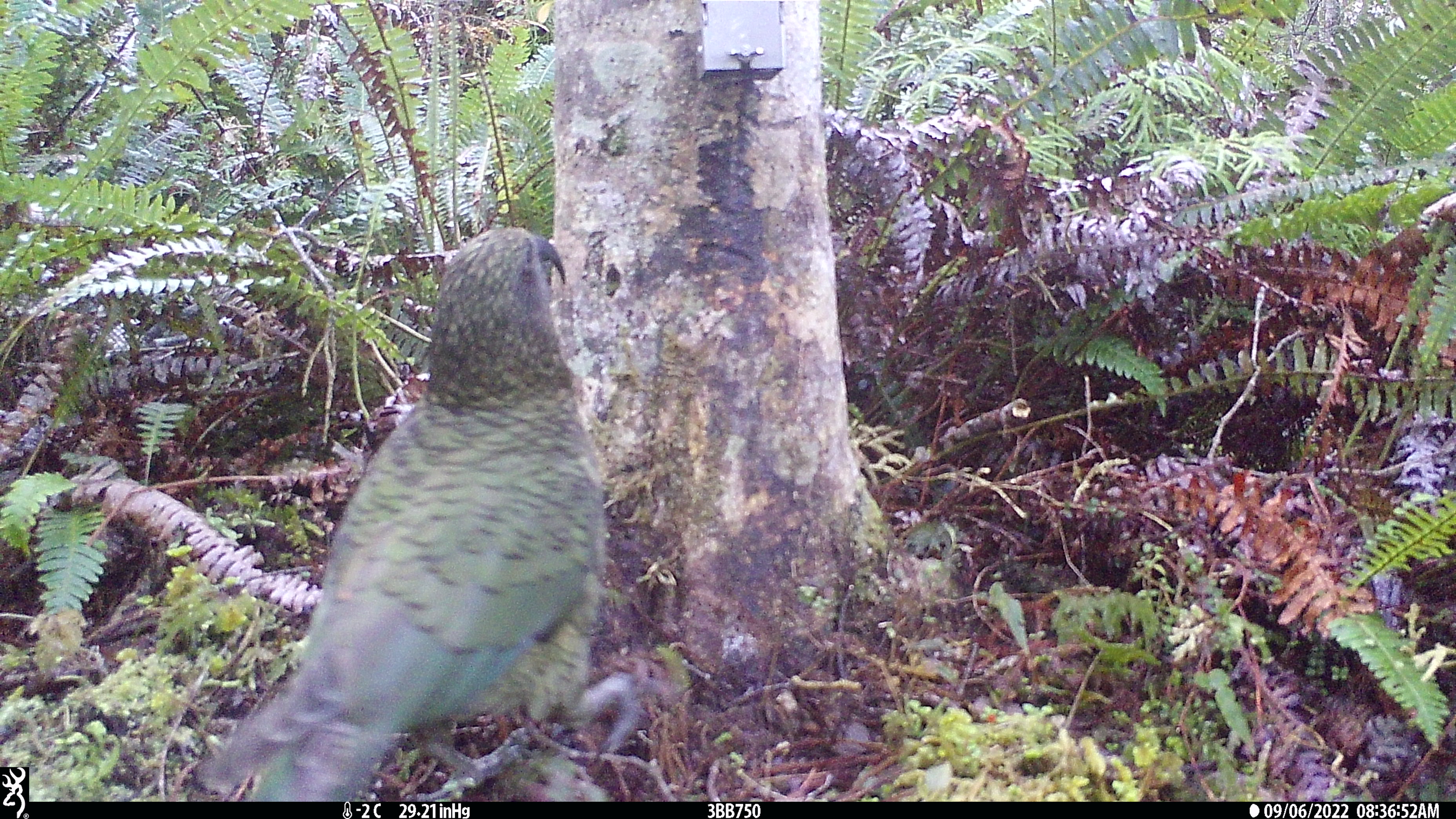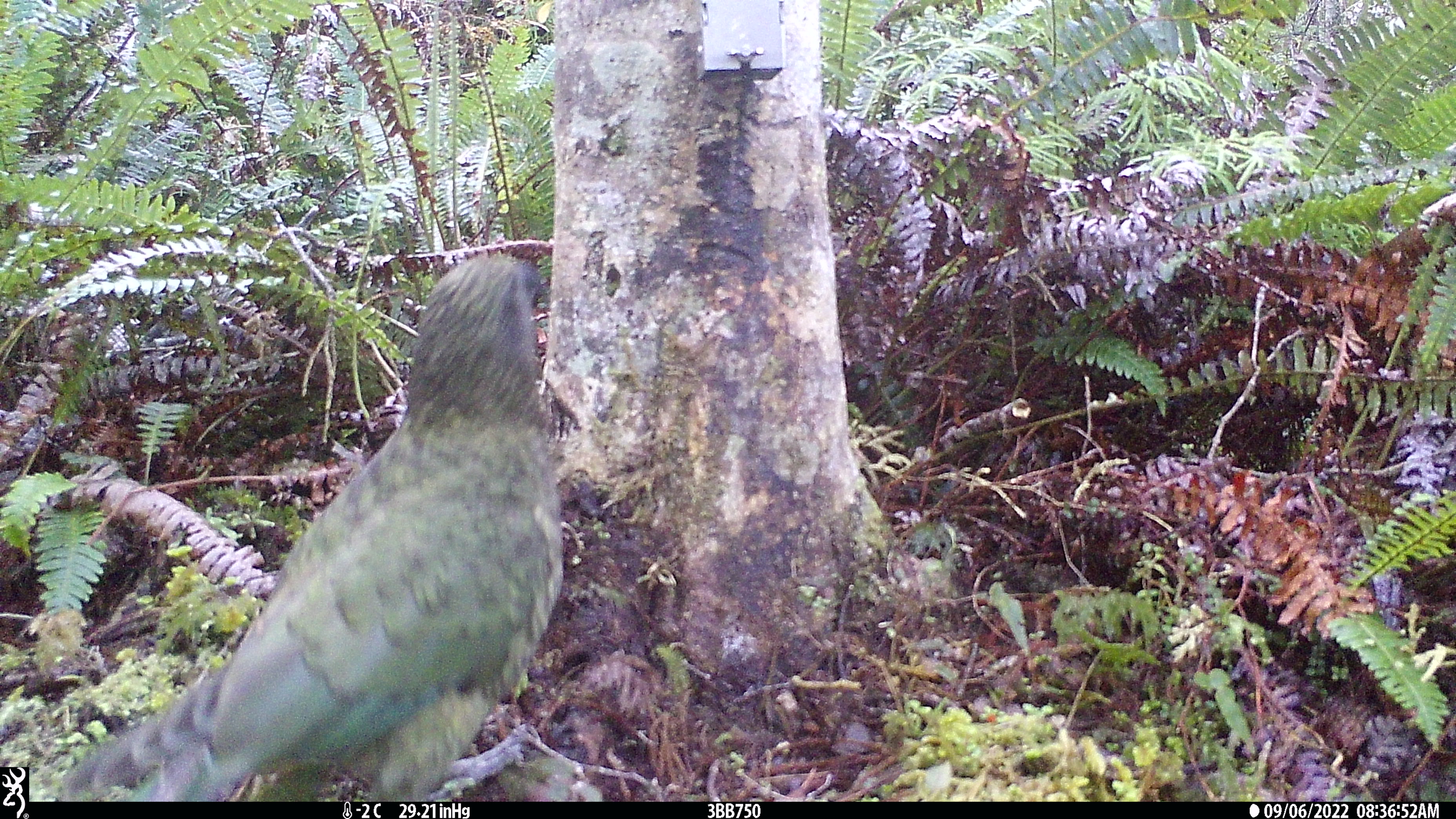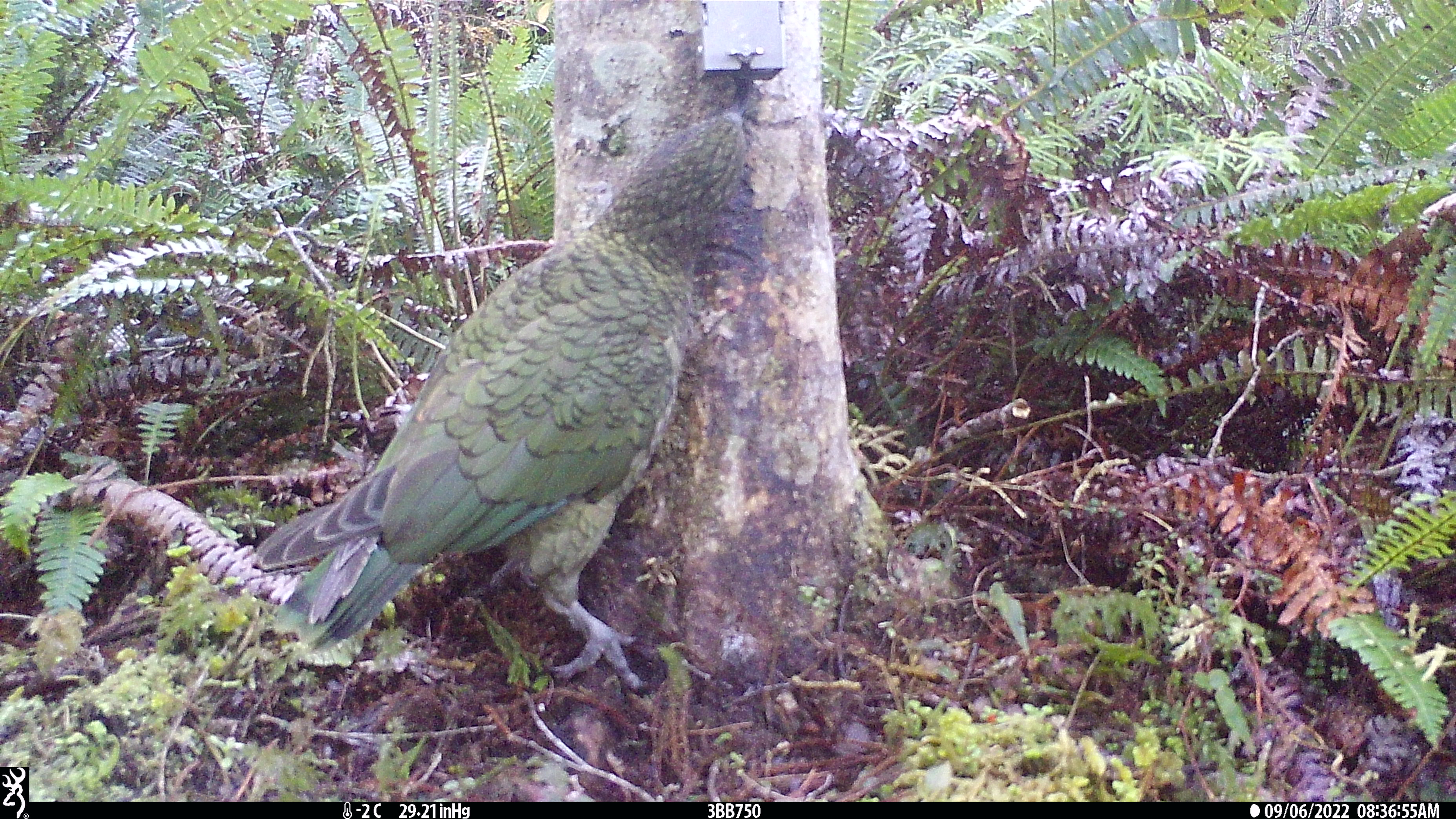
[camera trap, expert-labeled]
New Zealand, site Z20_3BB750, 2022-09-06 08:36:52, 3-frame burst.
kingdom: Animalia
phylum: Chordata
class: Aves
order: Psittaciformes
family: Strigopidae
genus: Nestor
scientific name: Nestor notabilis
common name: kea